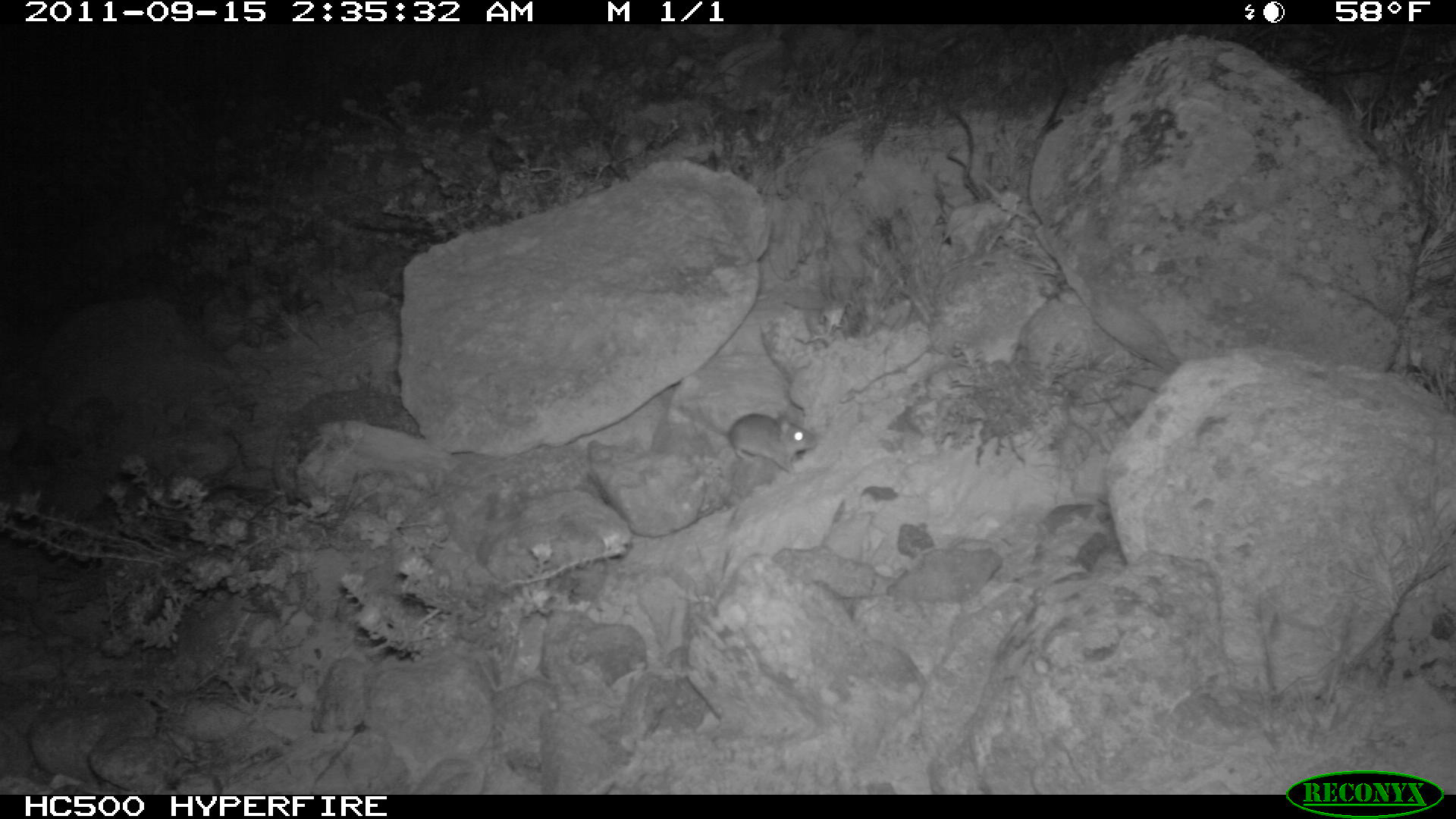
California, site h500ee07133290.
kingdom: Animalia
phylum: Chordata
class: Mammalia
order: Rodentia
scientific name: Rodentia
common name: rodent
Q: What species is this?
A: Rodent (Rodentia).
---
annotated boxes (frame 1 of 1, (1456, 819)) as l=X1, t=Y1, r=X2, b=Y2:
rodent: l=675, t=404, r=817, b=474